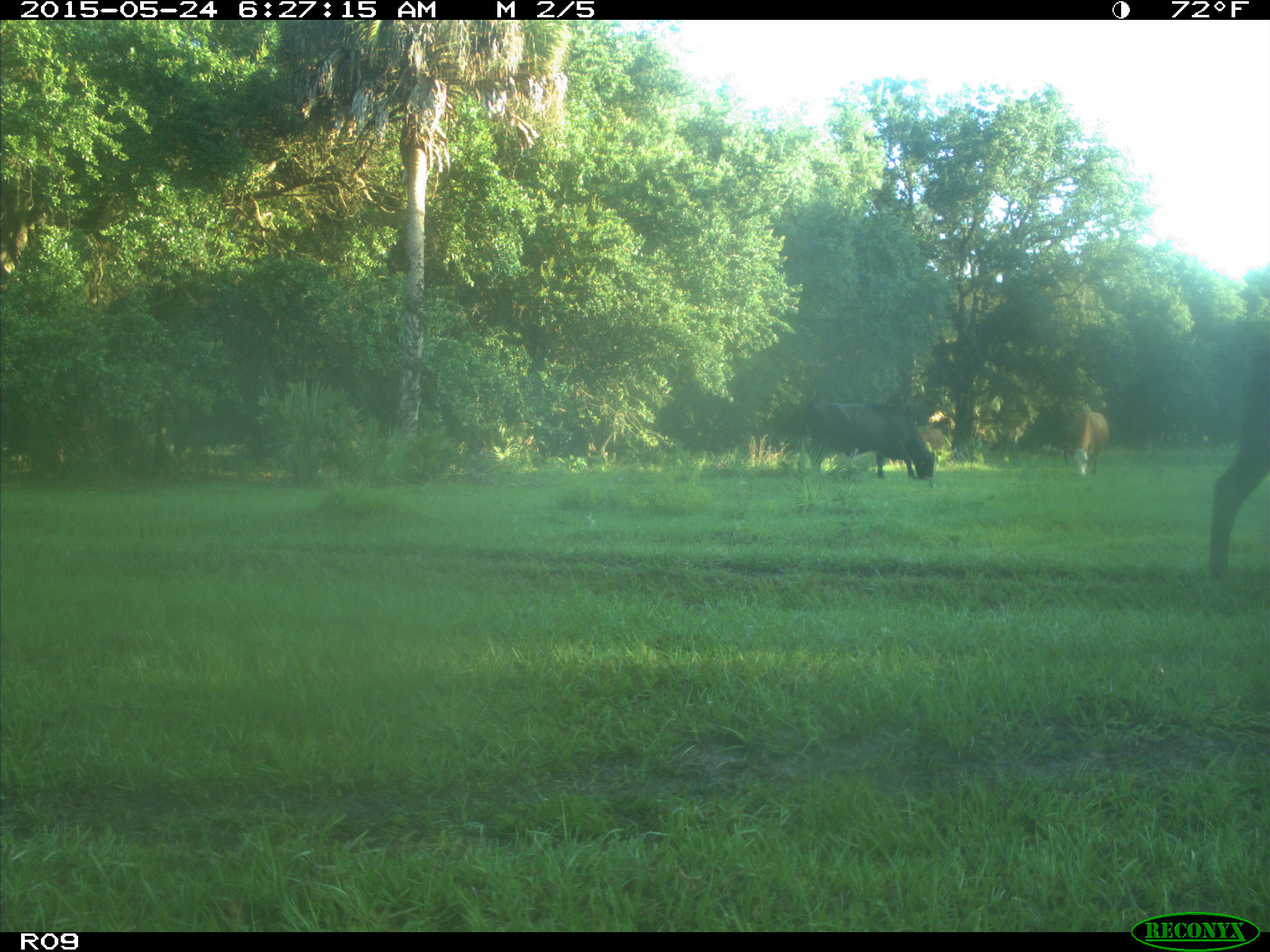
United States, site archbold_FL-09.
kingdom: Animalia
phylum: Chordata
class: Mammalia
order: Artiodactyla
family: Bovidae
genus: Bos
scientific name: Bos taurus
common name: domestic cow